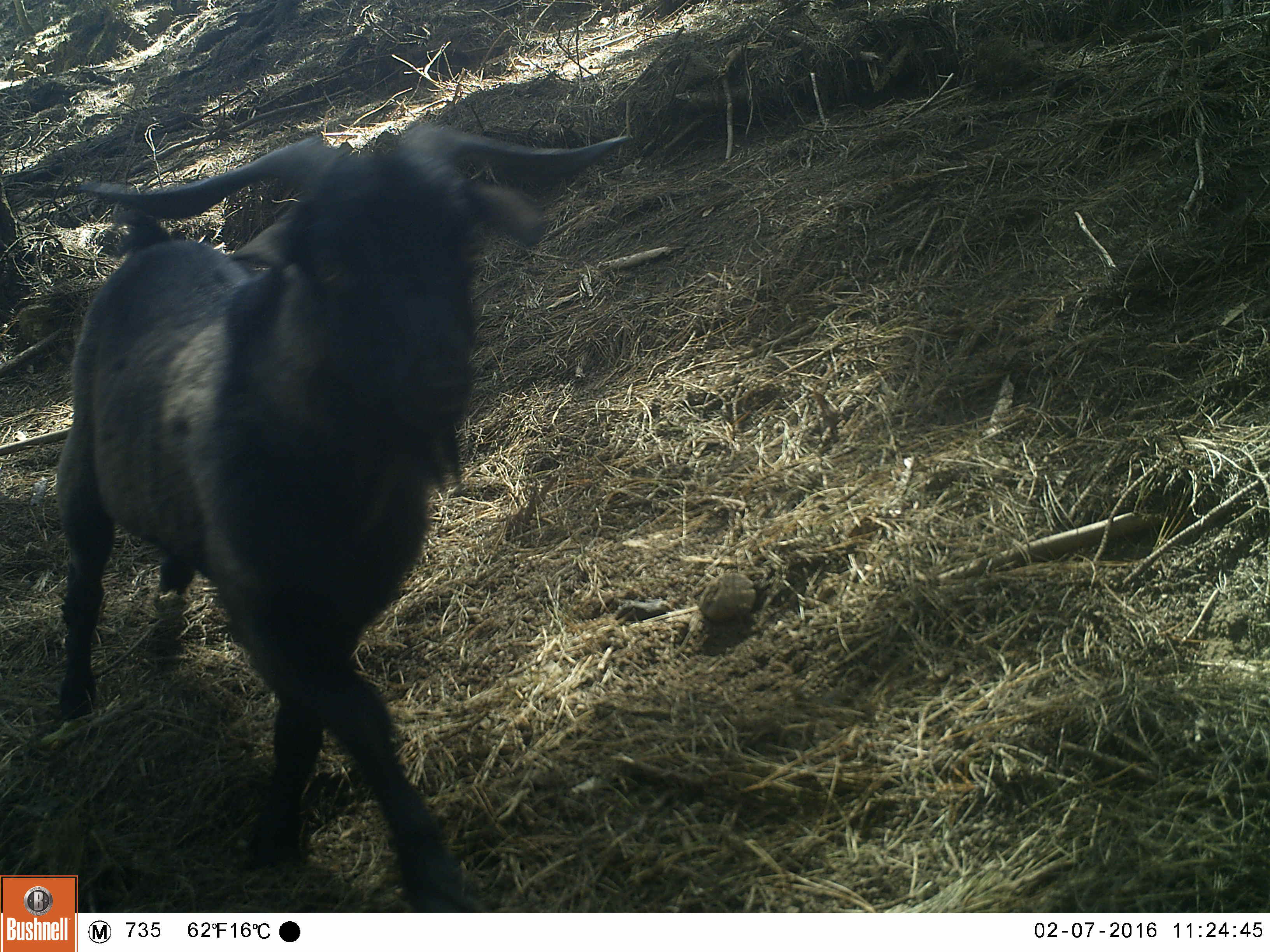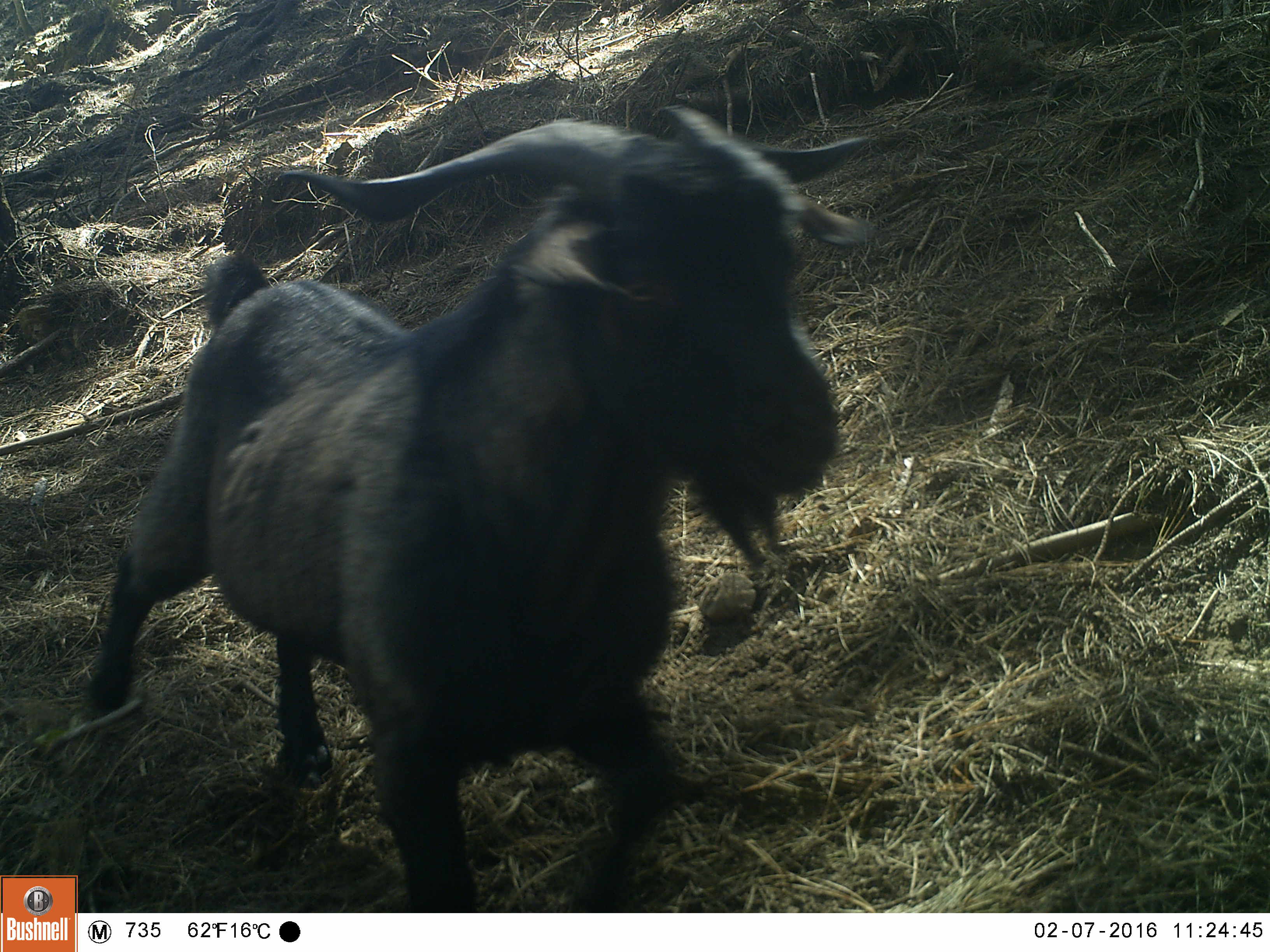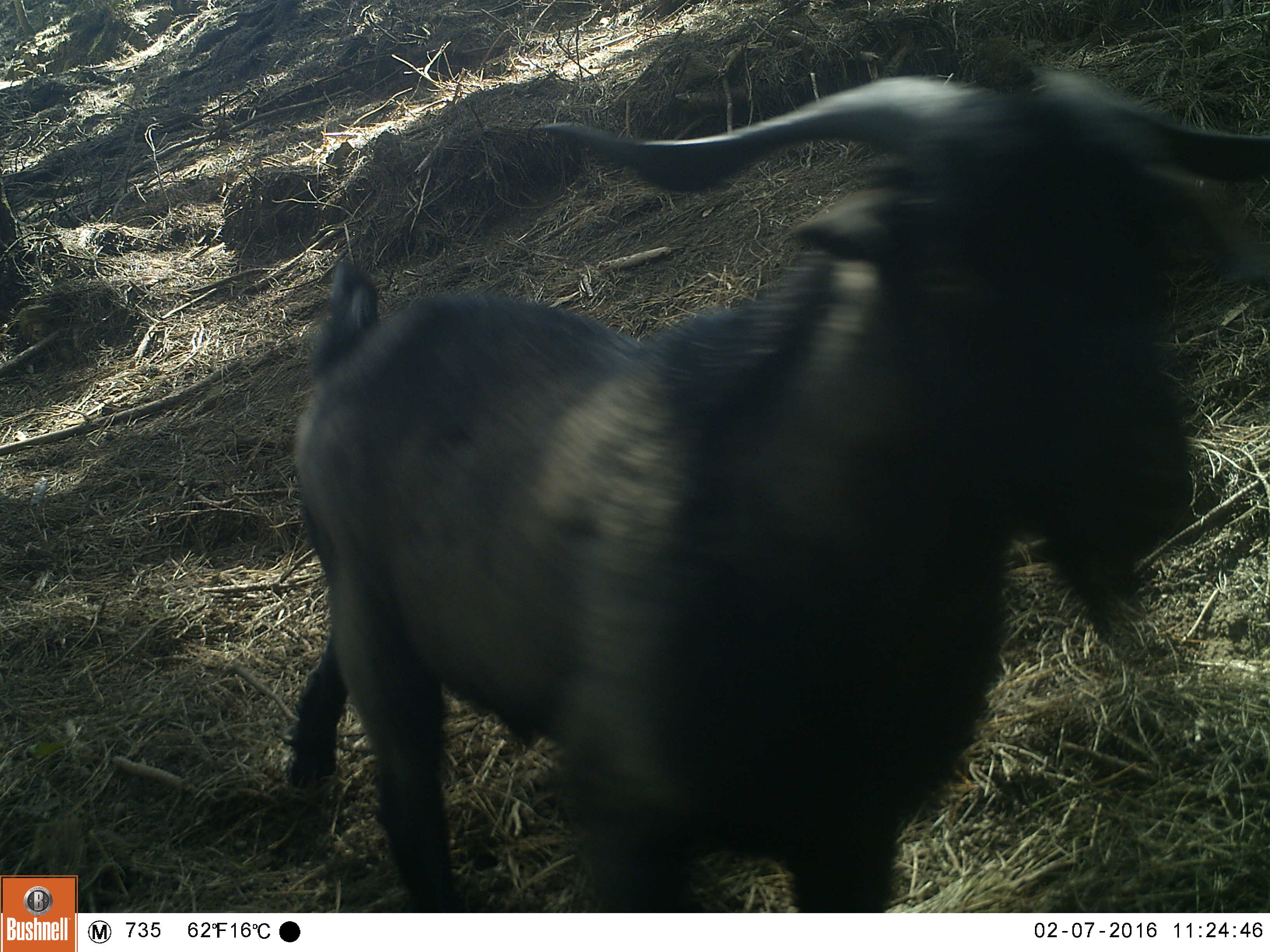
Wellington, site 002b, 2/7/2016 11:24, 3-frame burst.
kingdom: Animalia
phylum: Chordata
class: Mammalia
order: Artiodactyla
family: Bovidae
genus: Capra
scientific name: Capra hircus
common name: goat